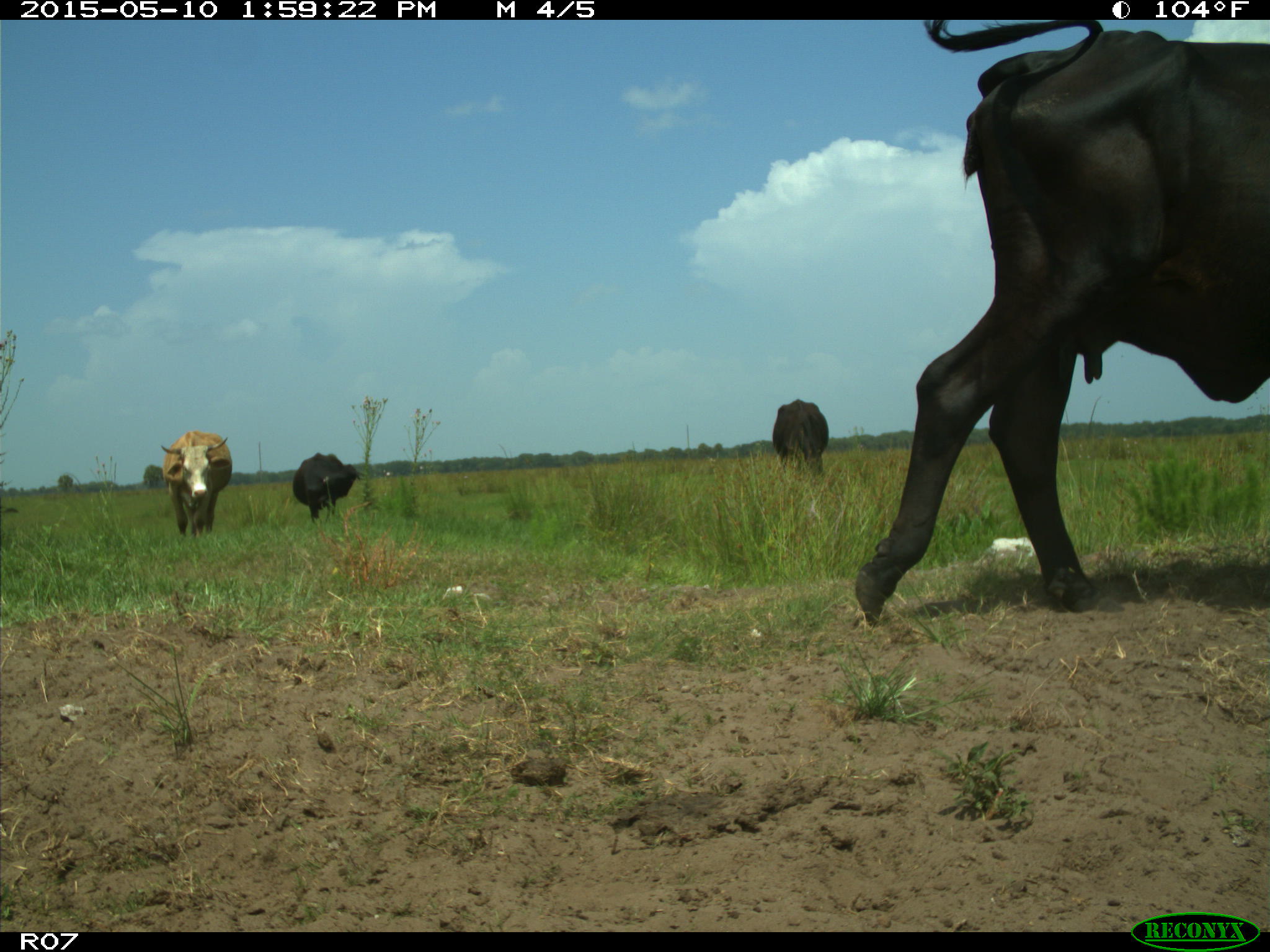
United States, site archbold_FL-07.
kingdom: Animalia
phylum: Chordata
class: Mammalia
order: Artiodactyla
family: Bovidae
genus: Bos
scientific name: Bos taurus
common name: domestic cow